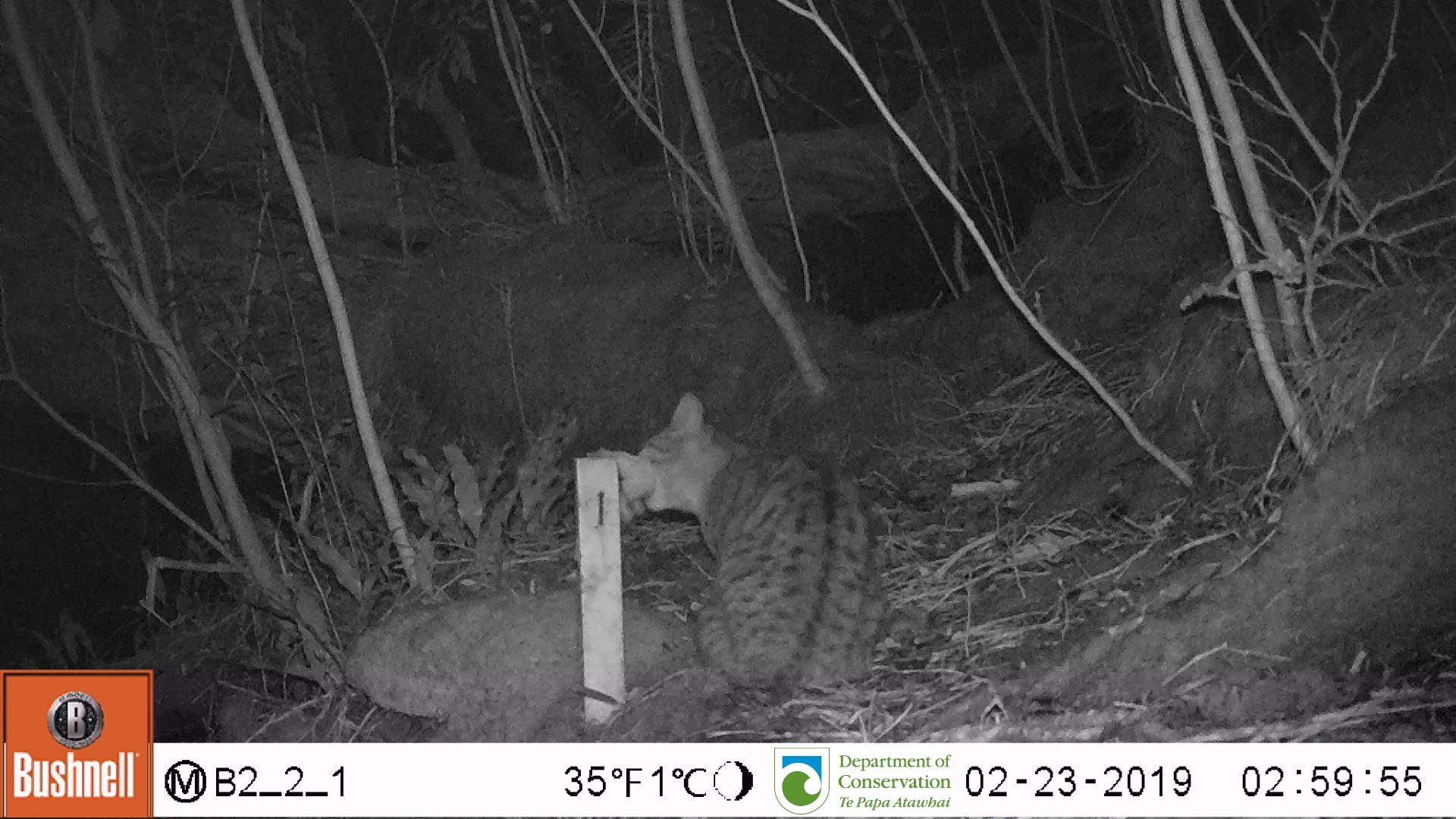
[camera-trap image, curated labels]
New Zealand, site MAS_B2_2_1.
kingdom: Animalia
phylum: Chordata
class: Mammalia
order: Carnivora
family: Felidae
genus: Felis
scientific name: Felis catus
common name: domestic cat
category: cat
Cat (domestic cat) (Felis catus).